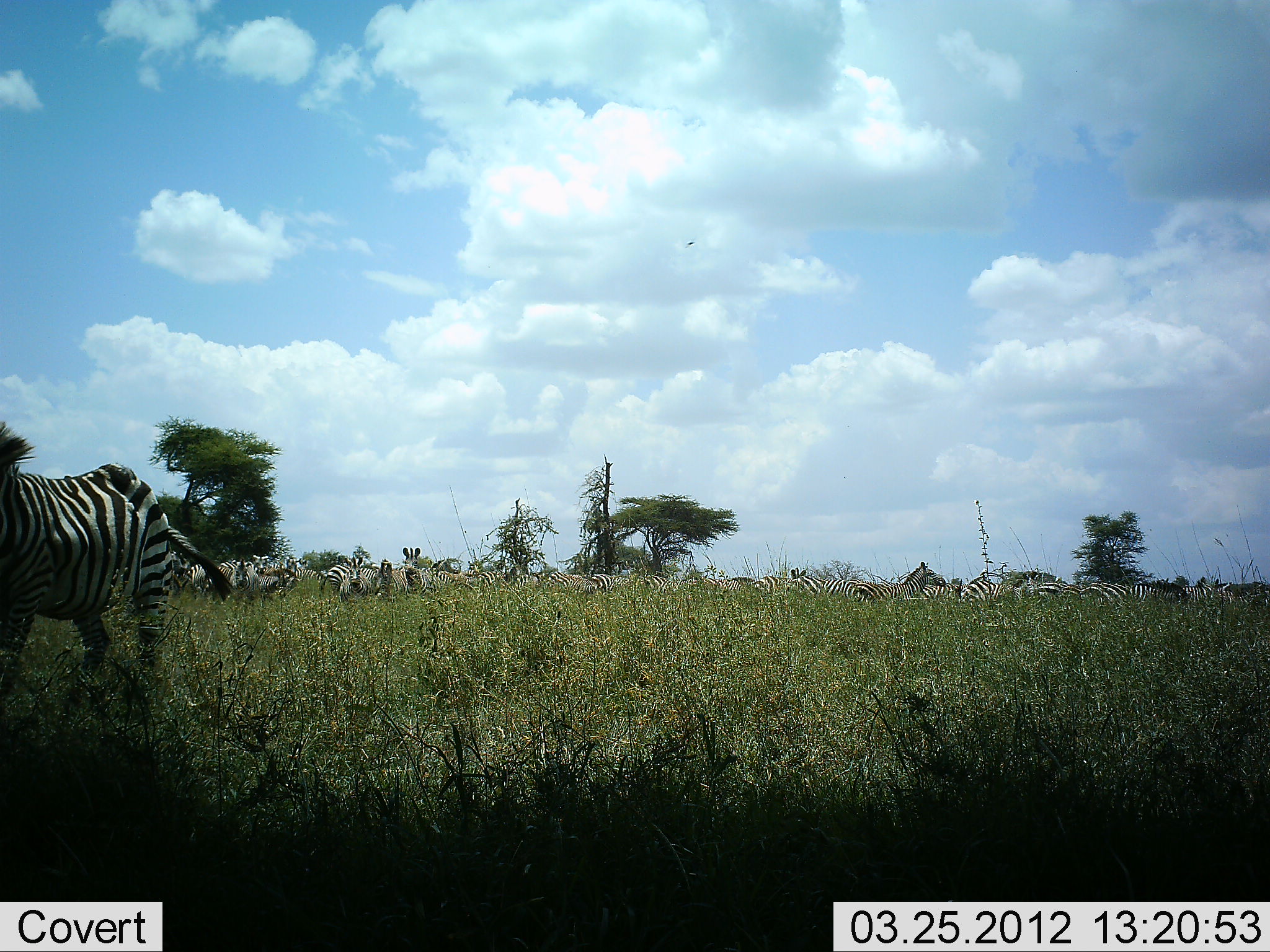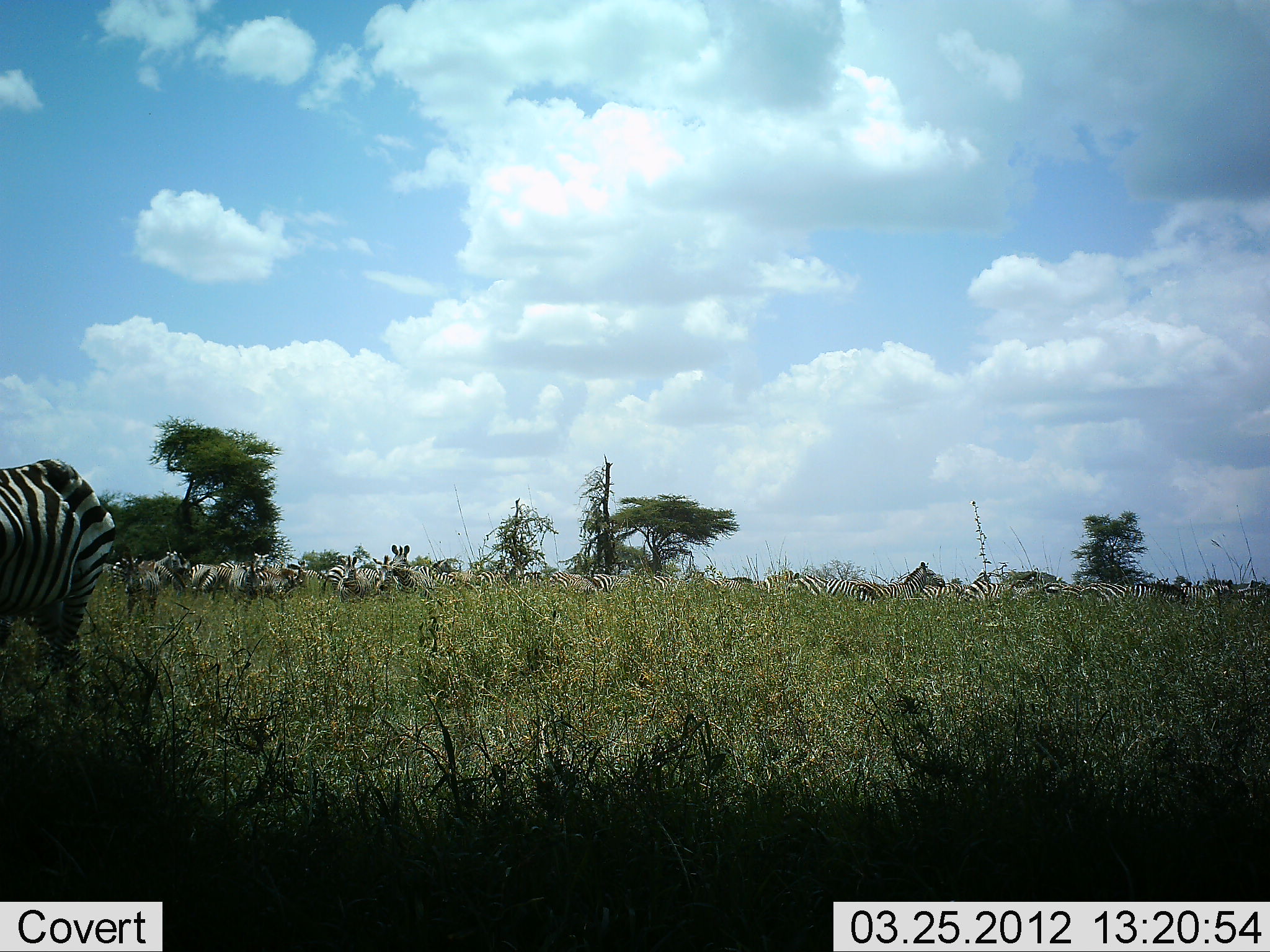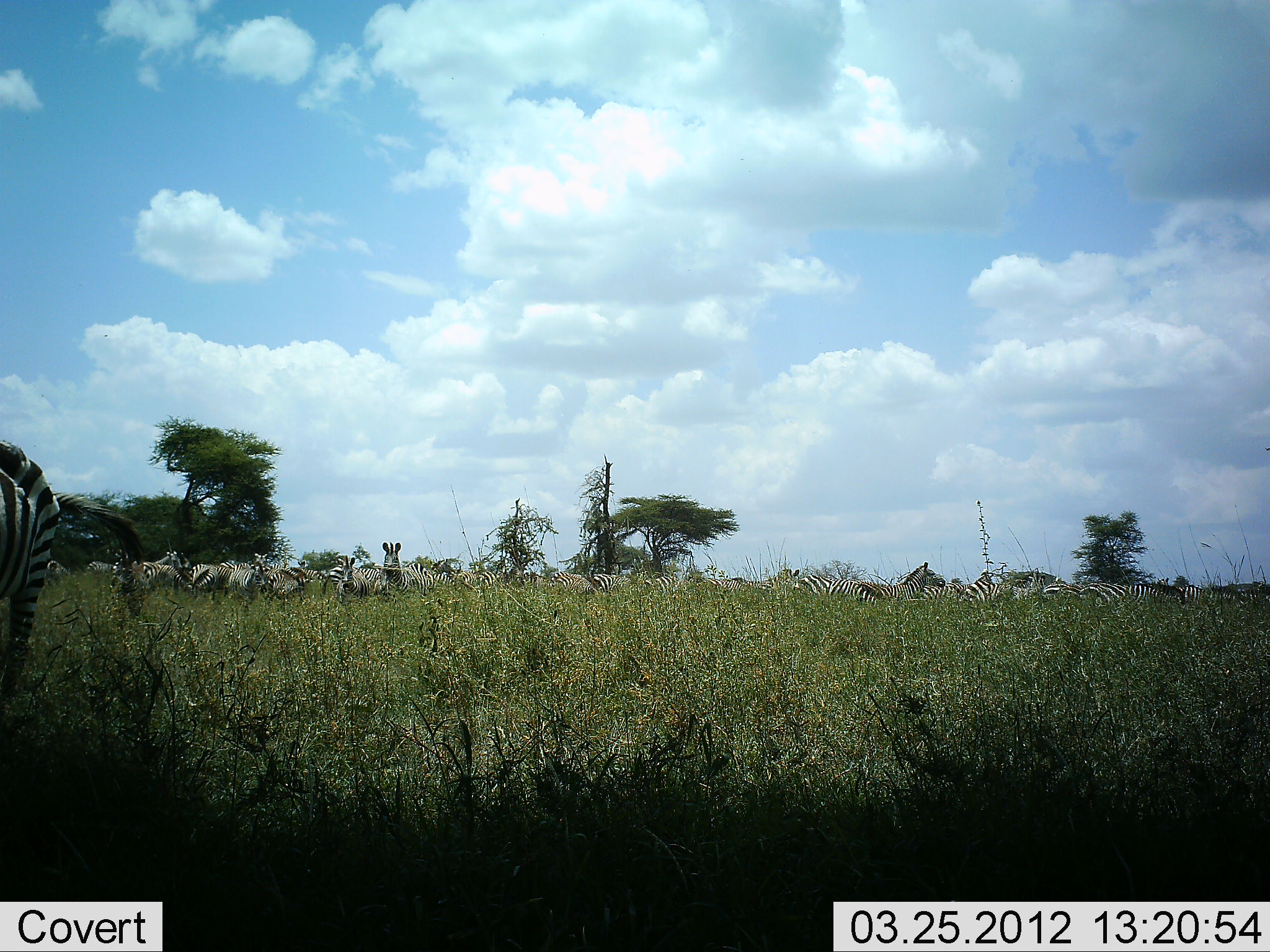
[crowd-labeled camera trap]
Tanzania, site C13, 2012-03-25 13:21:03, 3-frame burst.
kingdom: Animalia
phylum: Chordata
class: Mammalia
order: Perissodactyla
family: Equidae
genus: Equus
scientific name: Equus quagga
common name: plains zebra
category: zebra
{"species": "zebra (plains zebra) (Equus quagga)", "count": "11-50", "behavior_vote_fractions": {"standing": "74%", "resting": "11%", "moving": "58%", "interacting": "11%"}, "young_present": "0%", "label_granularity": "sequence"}